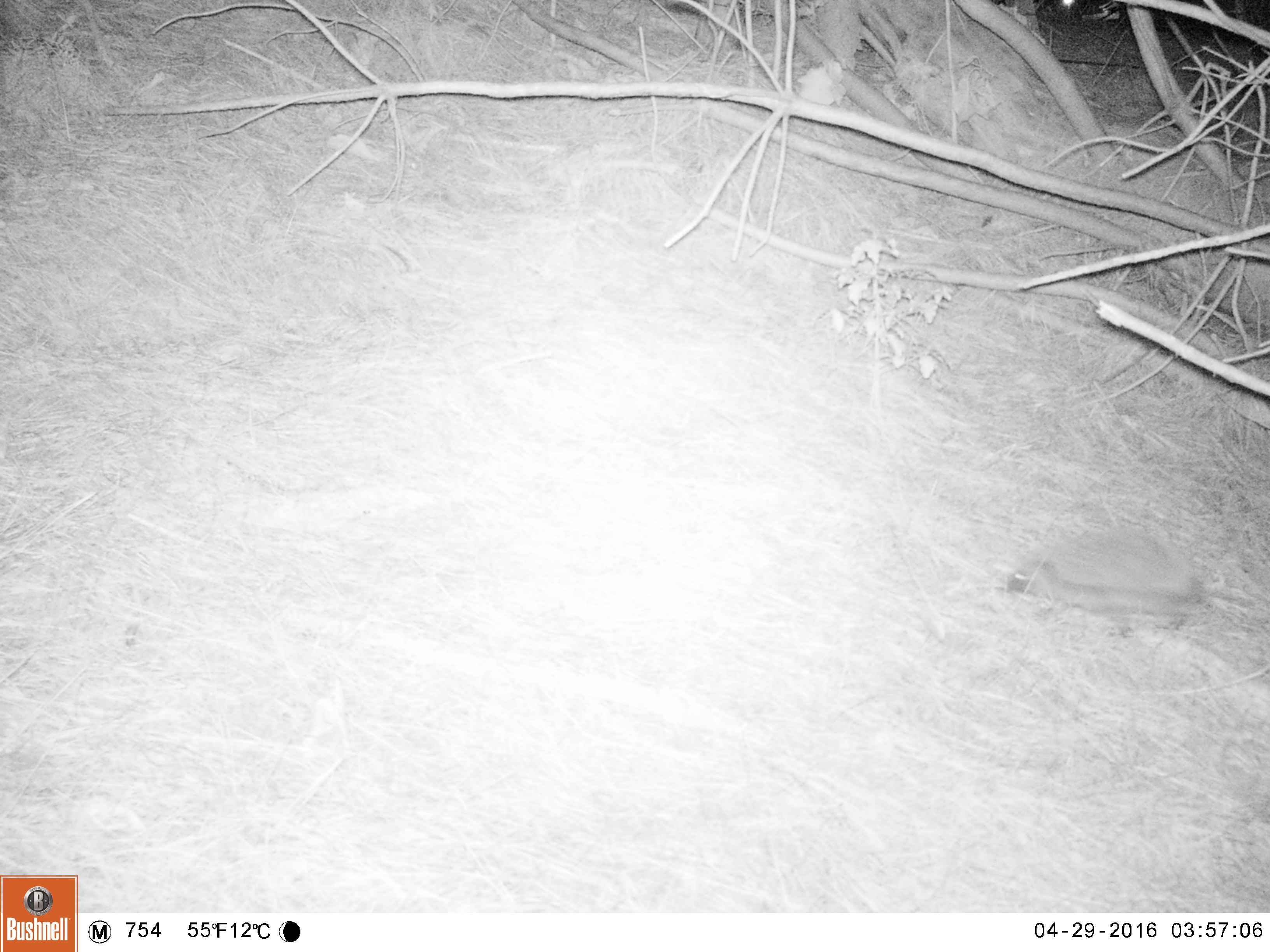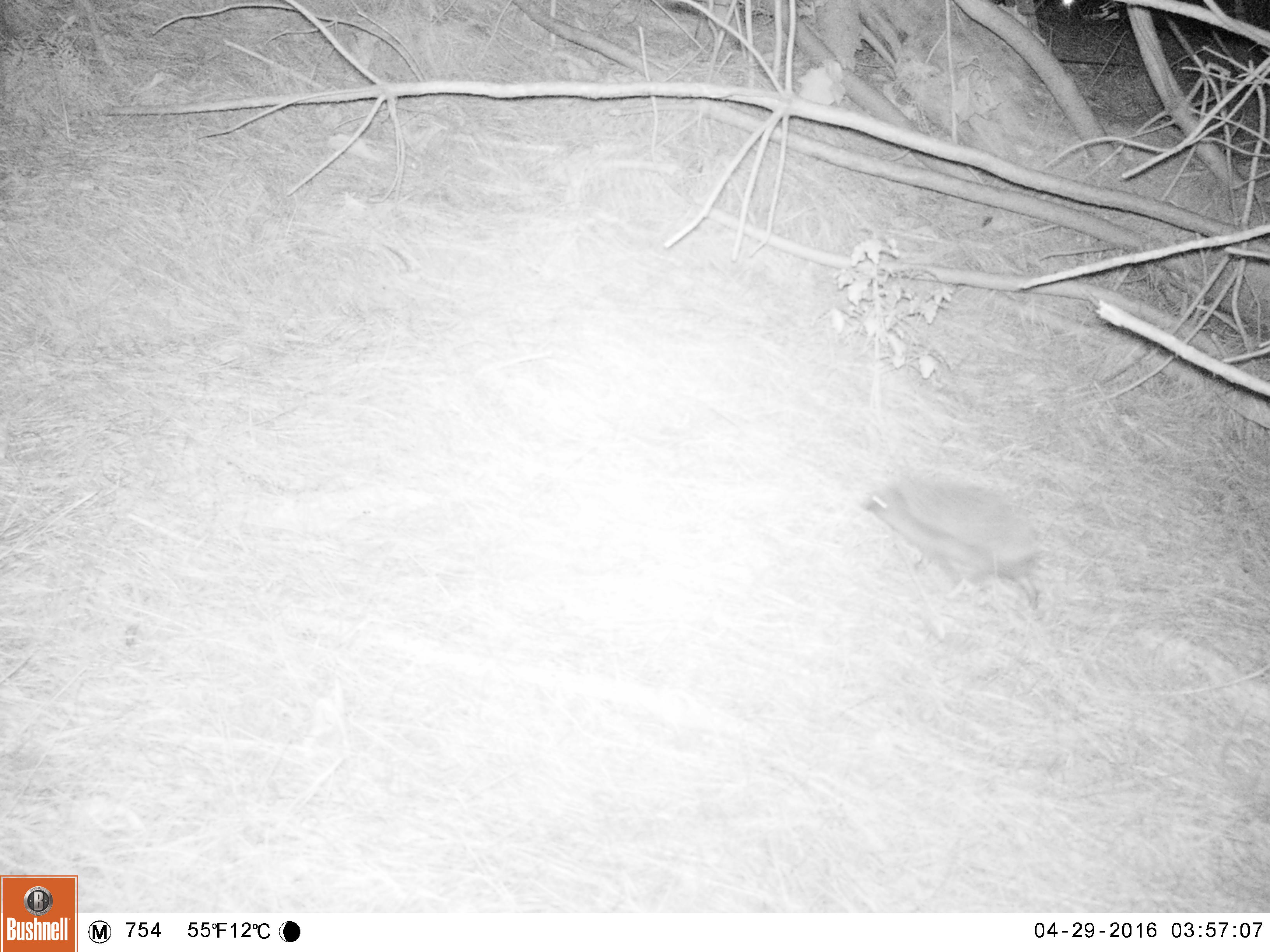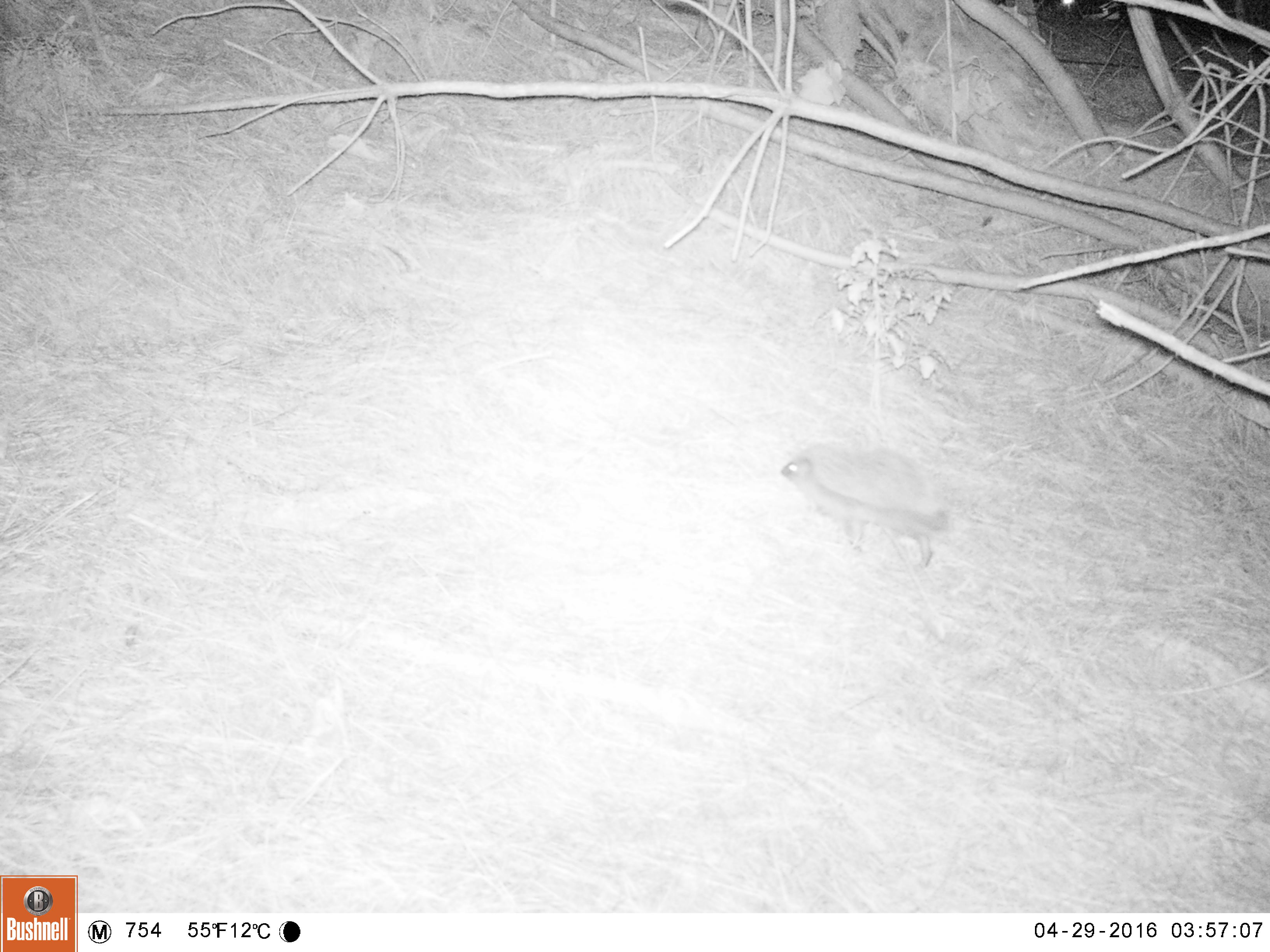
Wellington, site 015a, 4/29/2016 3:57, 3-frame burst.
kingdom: Animalia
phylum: Chordata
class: Mammalia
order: Eulipotyphla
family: Erinaceidae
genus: Erinaceus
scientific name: Erinaceus europaeus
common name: hedgehog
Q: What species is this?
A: Hedgehog (Erinaceus europaeus).